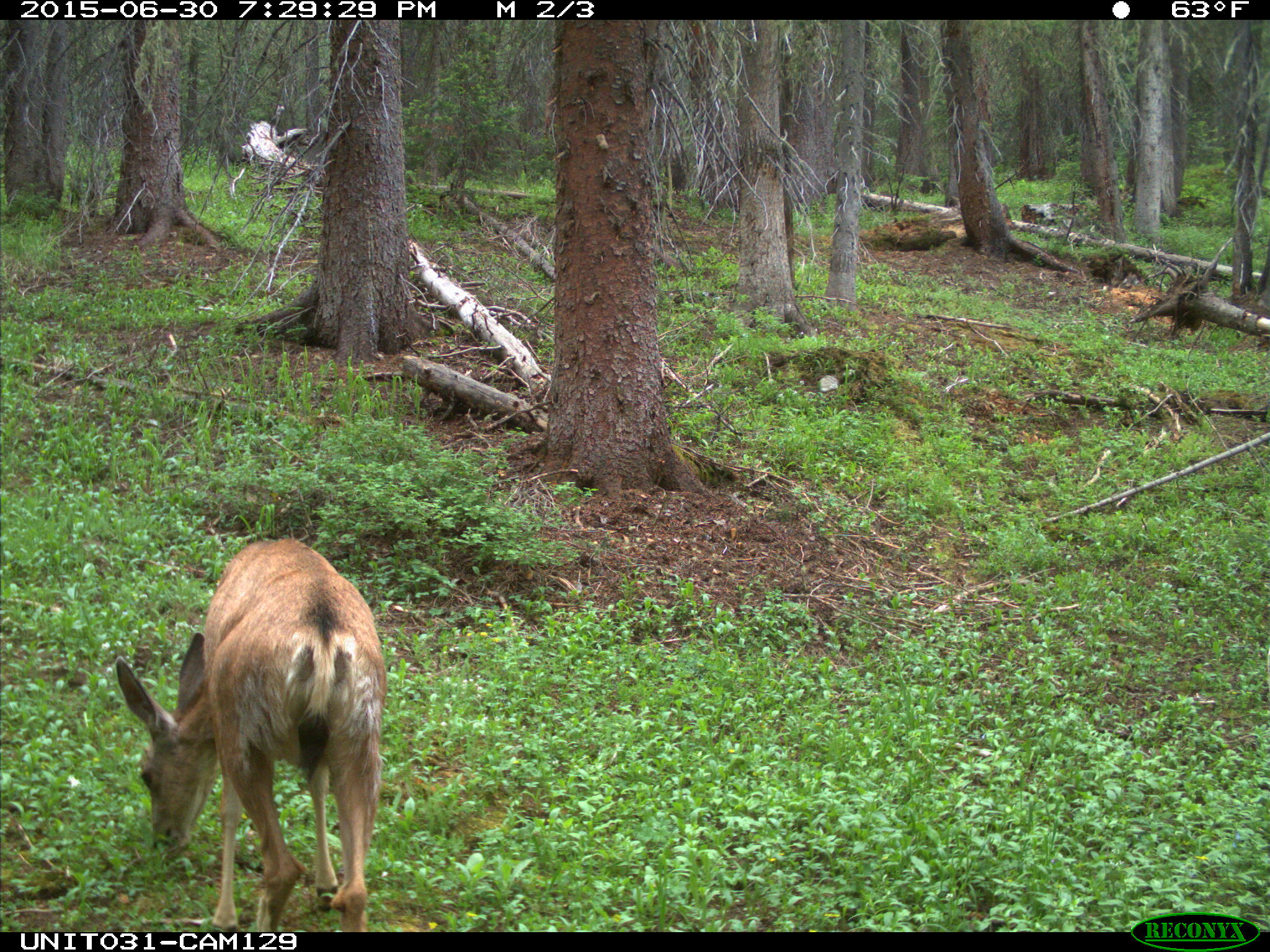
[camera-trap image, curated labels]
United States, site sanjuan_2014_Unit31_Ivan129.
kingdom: Animalia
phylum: Chordata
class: Mammalia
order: Artiodactyla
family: Cervidae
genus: Odocoileus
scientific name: Odocoileus hemionus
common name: mule deer